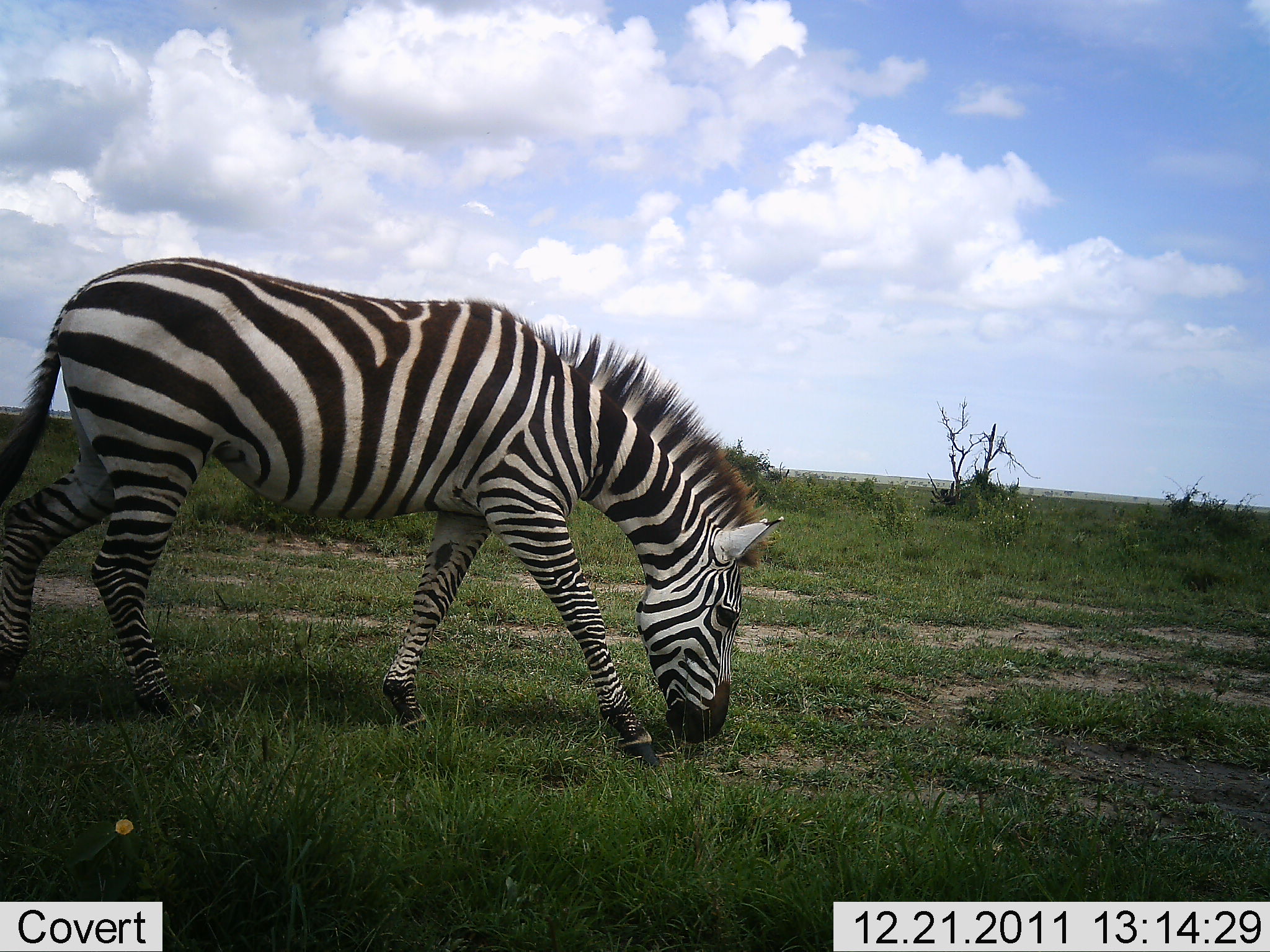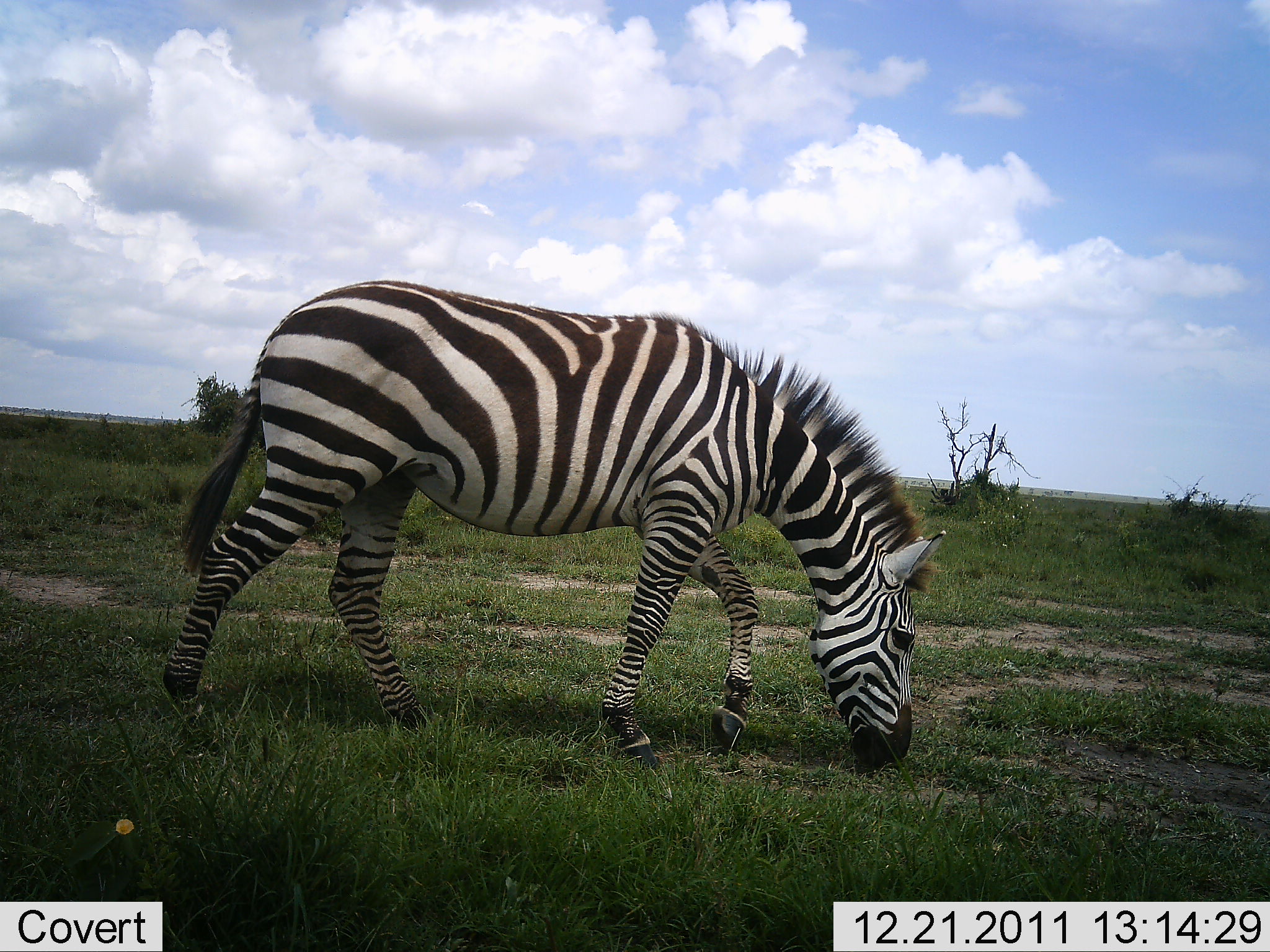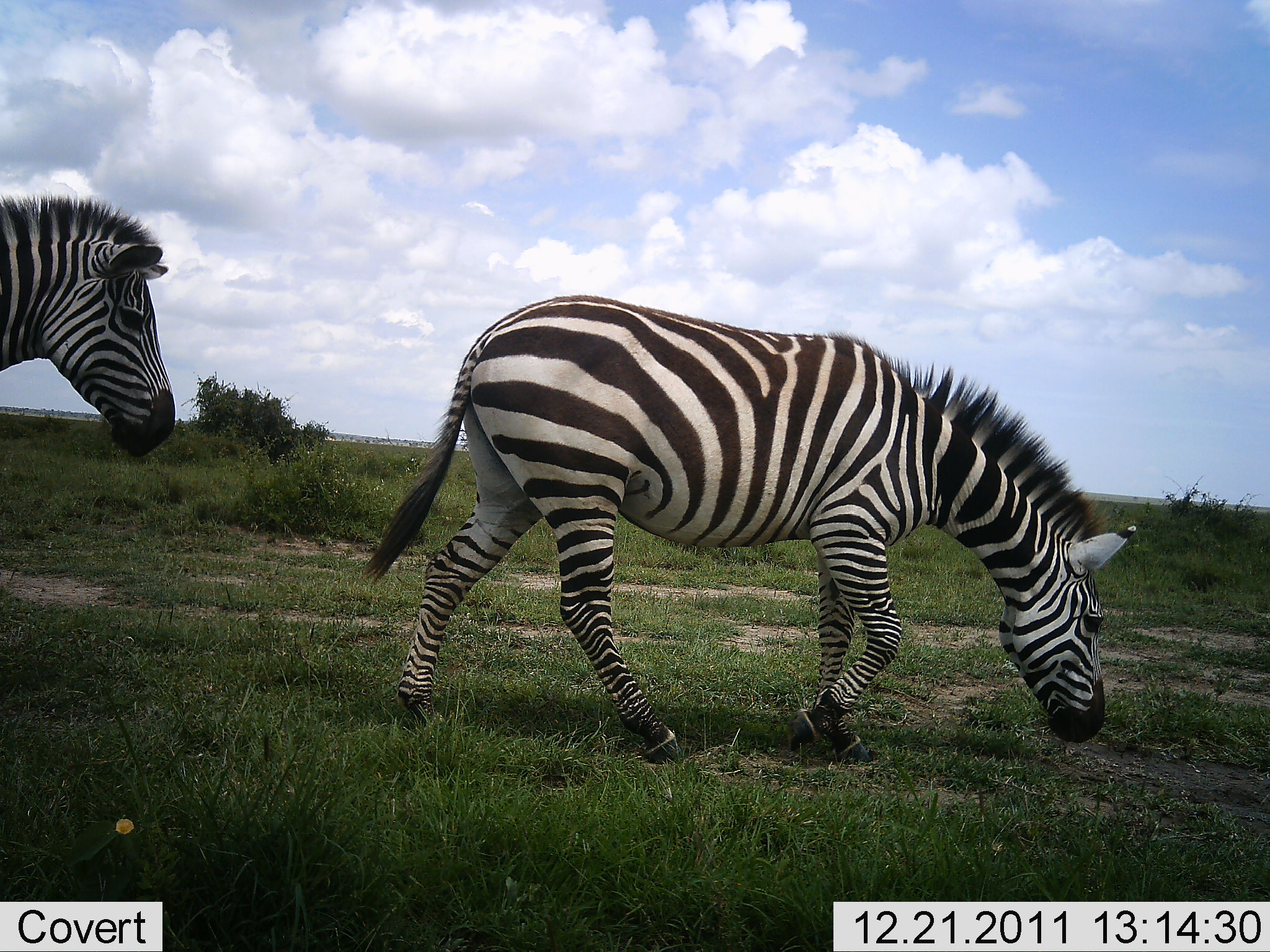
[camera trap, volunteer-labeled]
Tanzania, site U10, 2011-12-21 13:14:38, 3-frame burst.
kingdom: Animalia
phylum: Chordata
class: Mammalia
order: Perissodactyla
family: Equidae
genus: Equus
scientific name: Equus quagga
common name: plains zebra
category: zebra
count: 2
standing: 9%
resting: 0%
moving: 91%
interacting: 0%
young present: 0%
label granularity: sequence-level